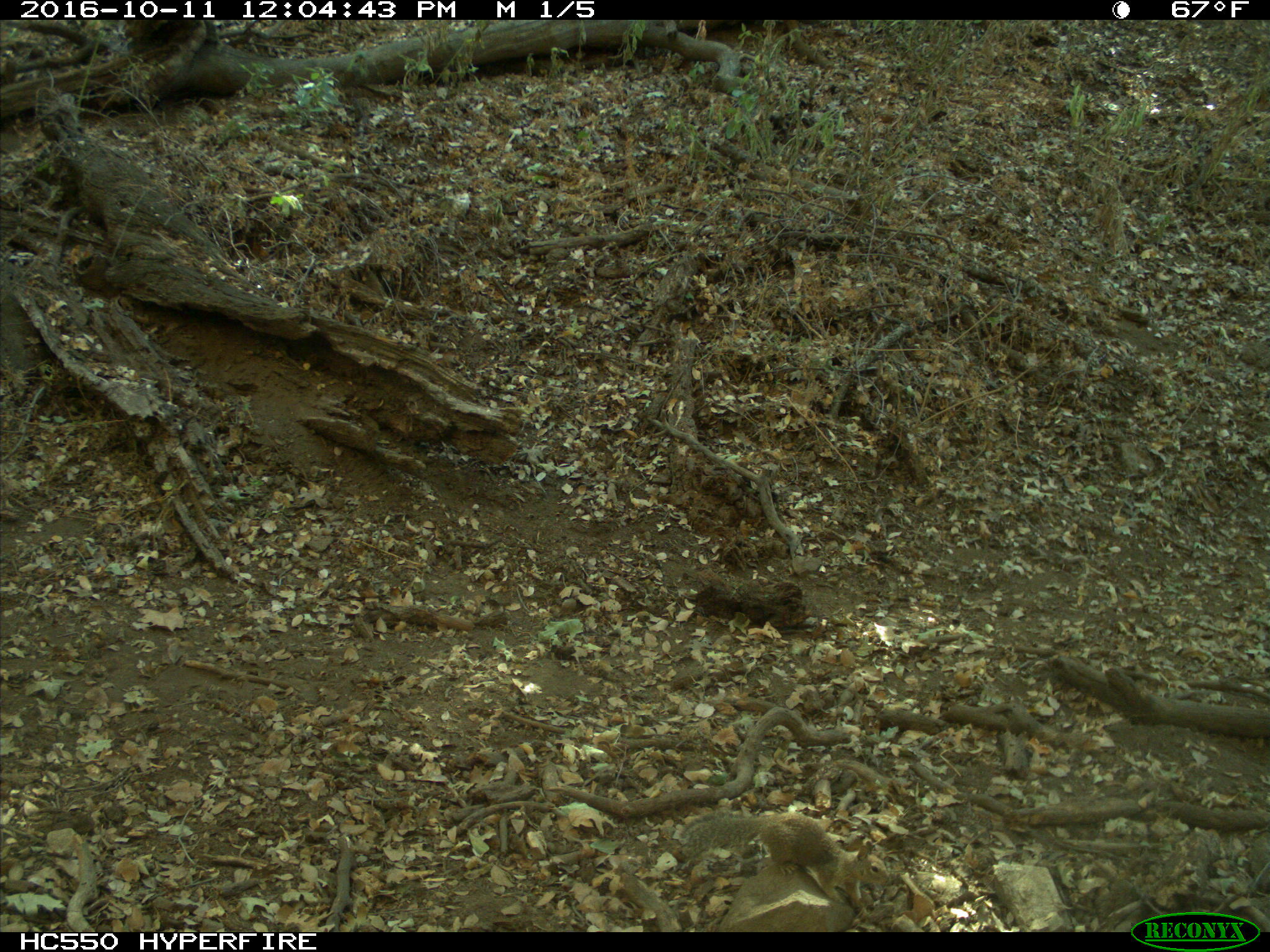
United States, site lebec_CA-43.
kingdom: Animalia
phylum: Chordata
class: Mammalia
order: Rodentia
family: Sciuridae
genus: Otospermophilus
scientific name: Otospermophilus beecheyi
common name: california ground squirrel